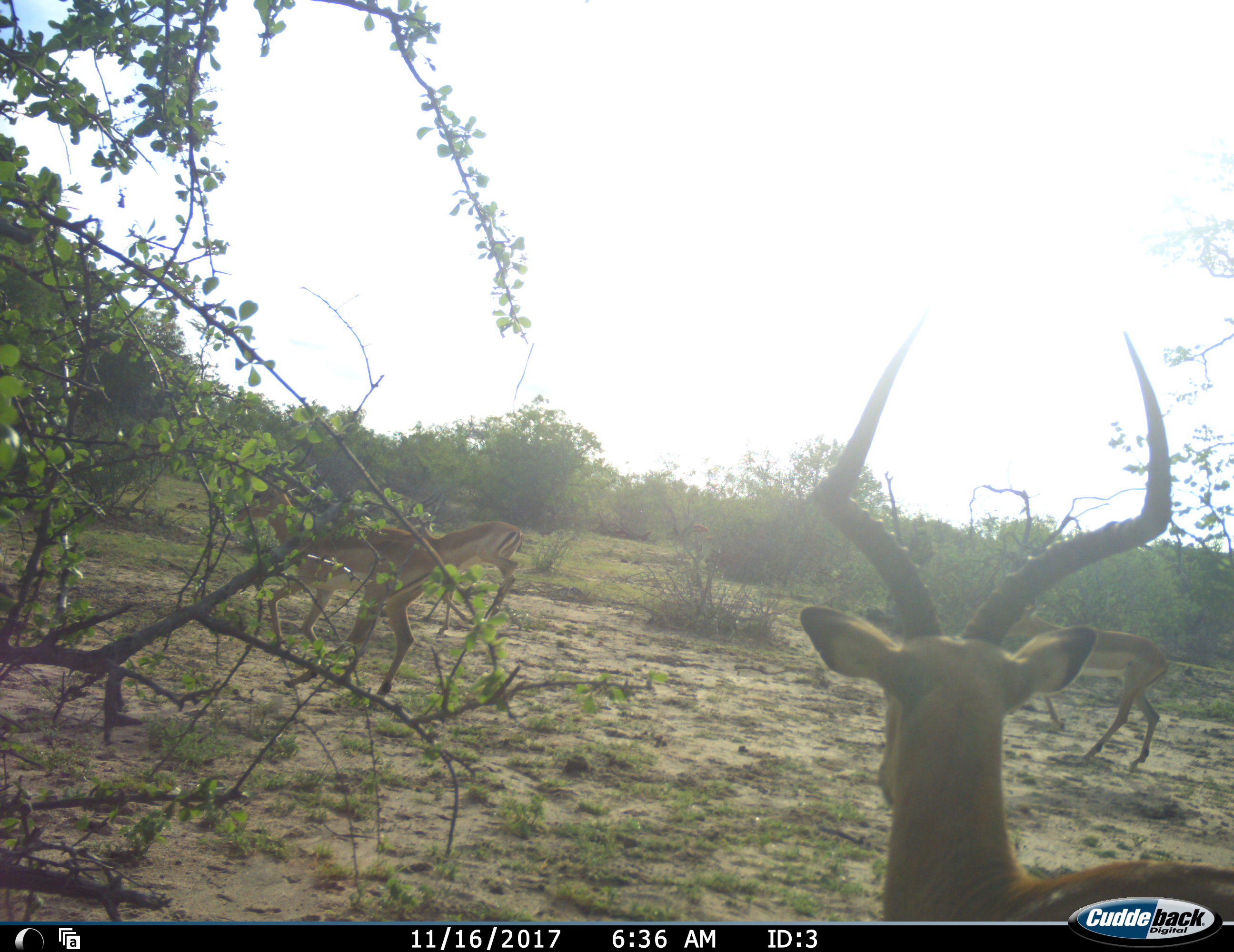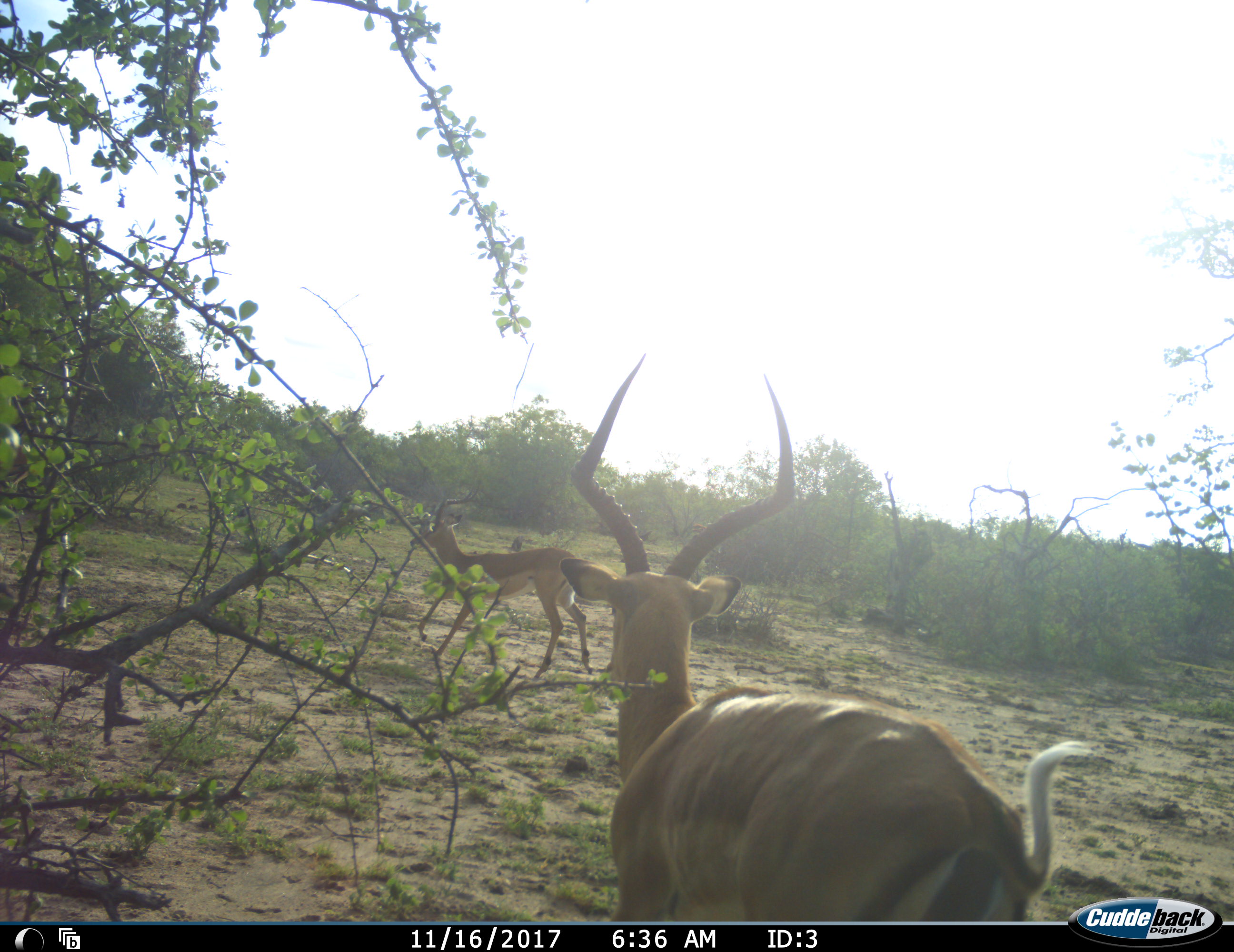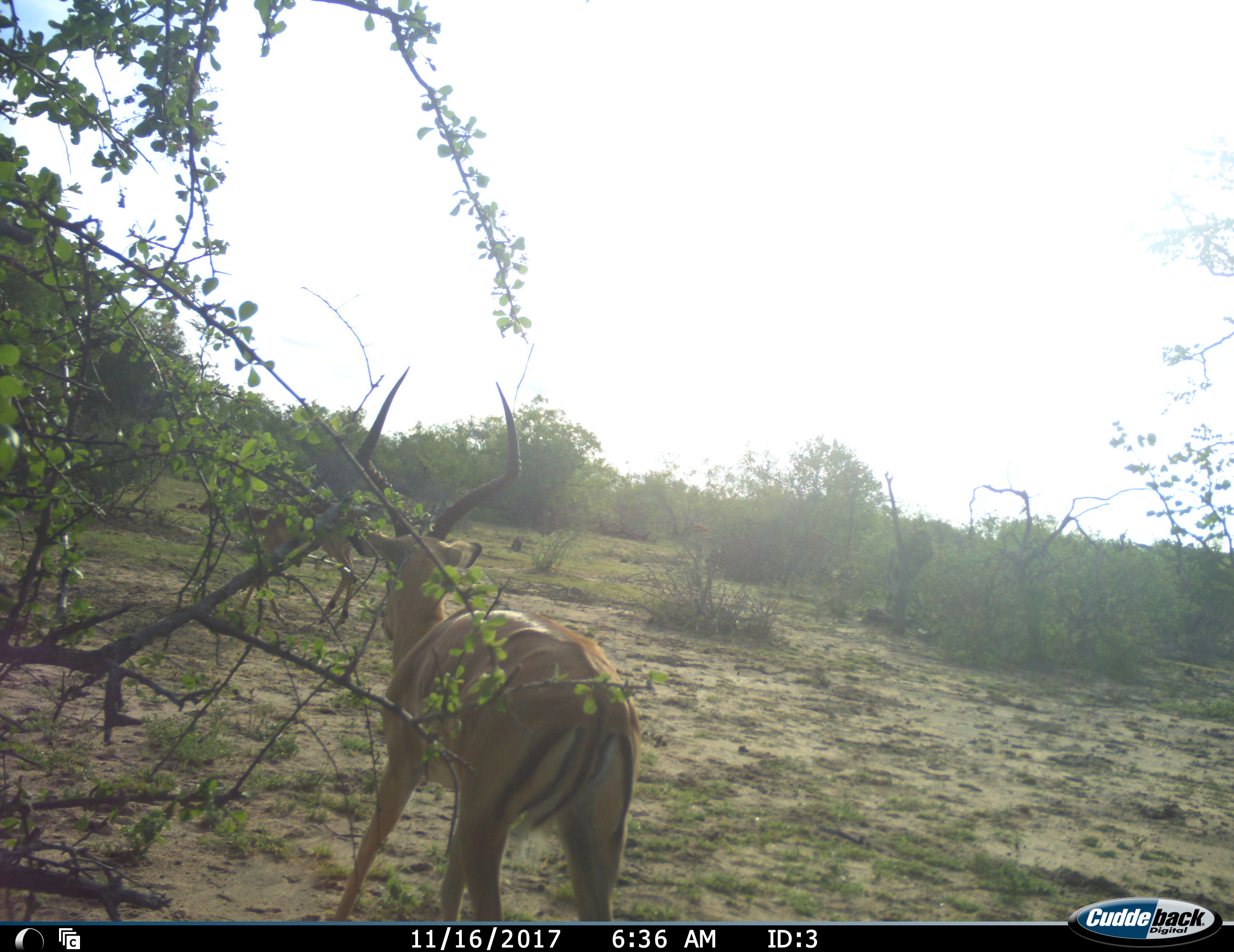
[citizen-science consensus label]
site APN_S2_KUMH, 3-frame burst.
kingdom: Animalia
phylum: Chordata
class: Mammalia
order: Artiodactyla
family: Bovidae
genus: Aepyceros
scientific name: Aepyceros melampus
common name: impala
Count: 4.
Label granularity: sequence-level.